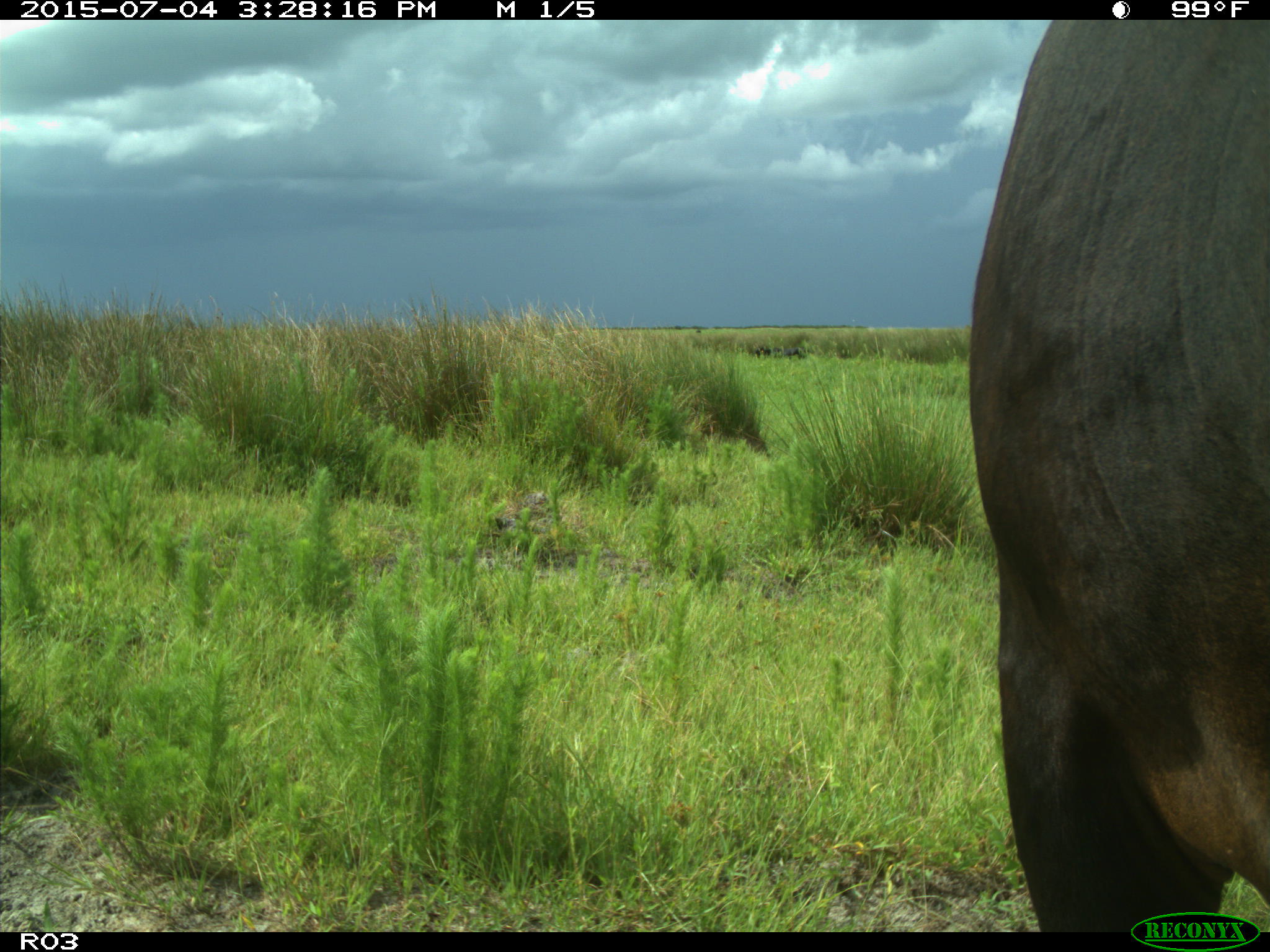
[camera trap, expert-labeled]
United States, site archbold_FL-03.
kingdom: Animalia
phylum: Chordata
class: Mammalia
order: Artiodactyla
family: Bovidae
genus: Bos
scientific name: Bos taurus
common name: domestic cow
Bos taurus (domestic cow).